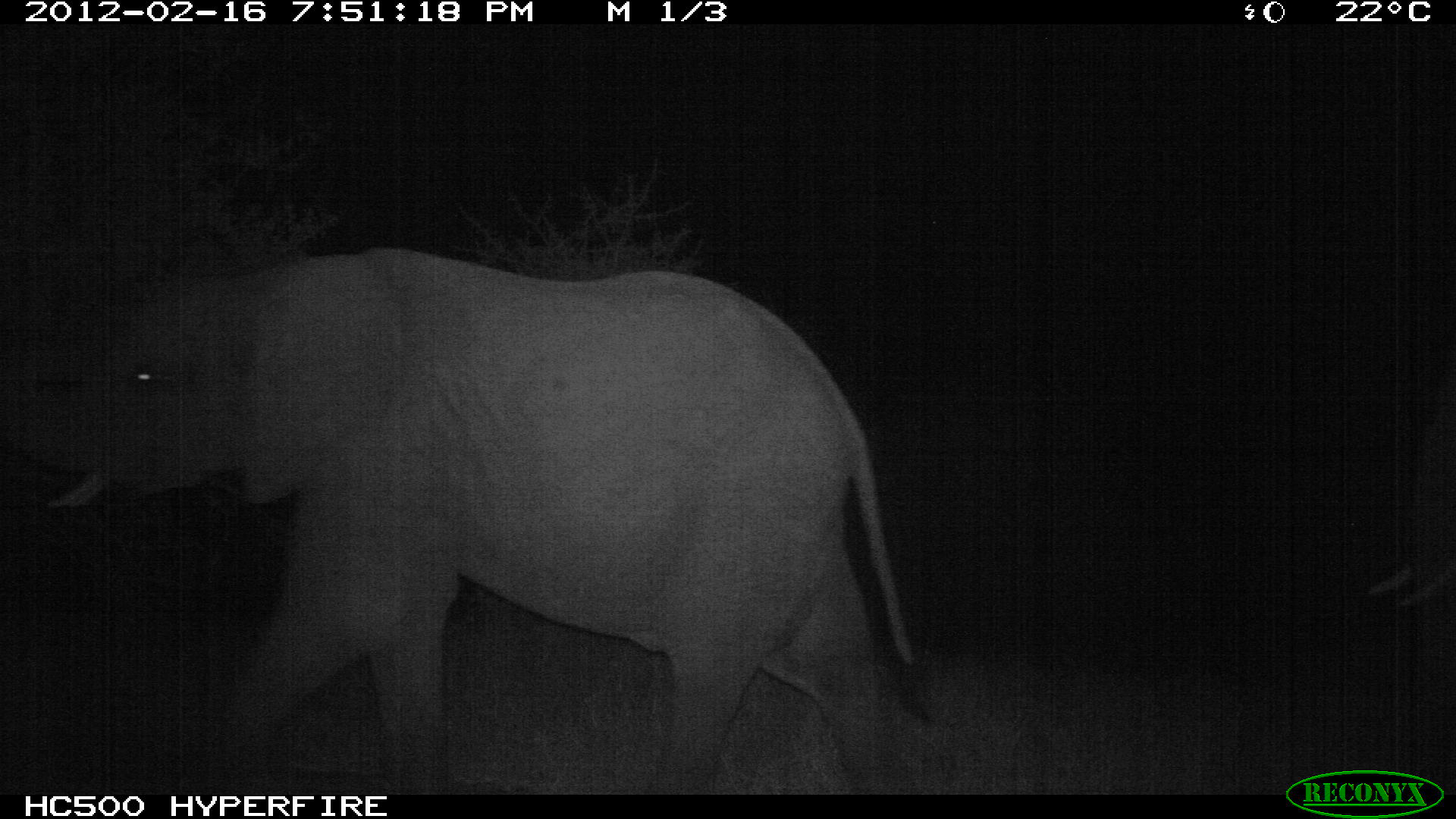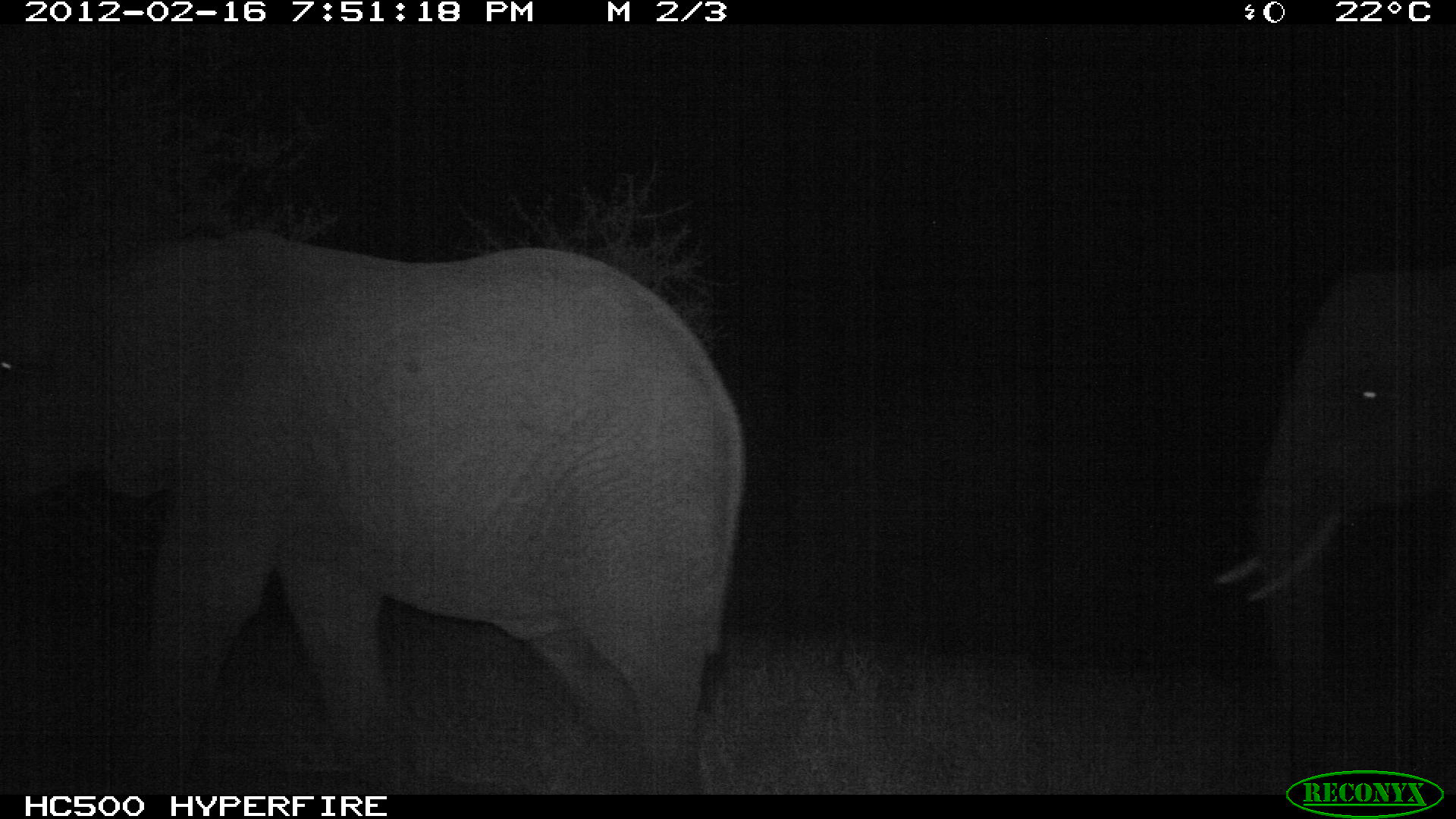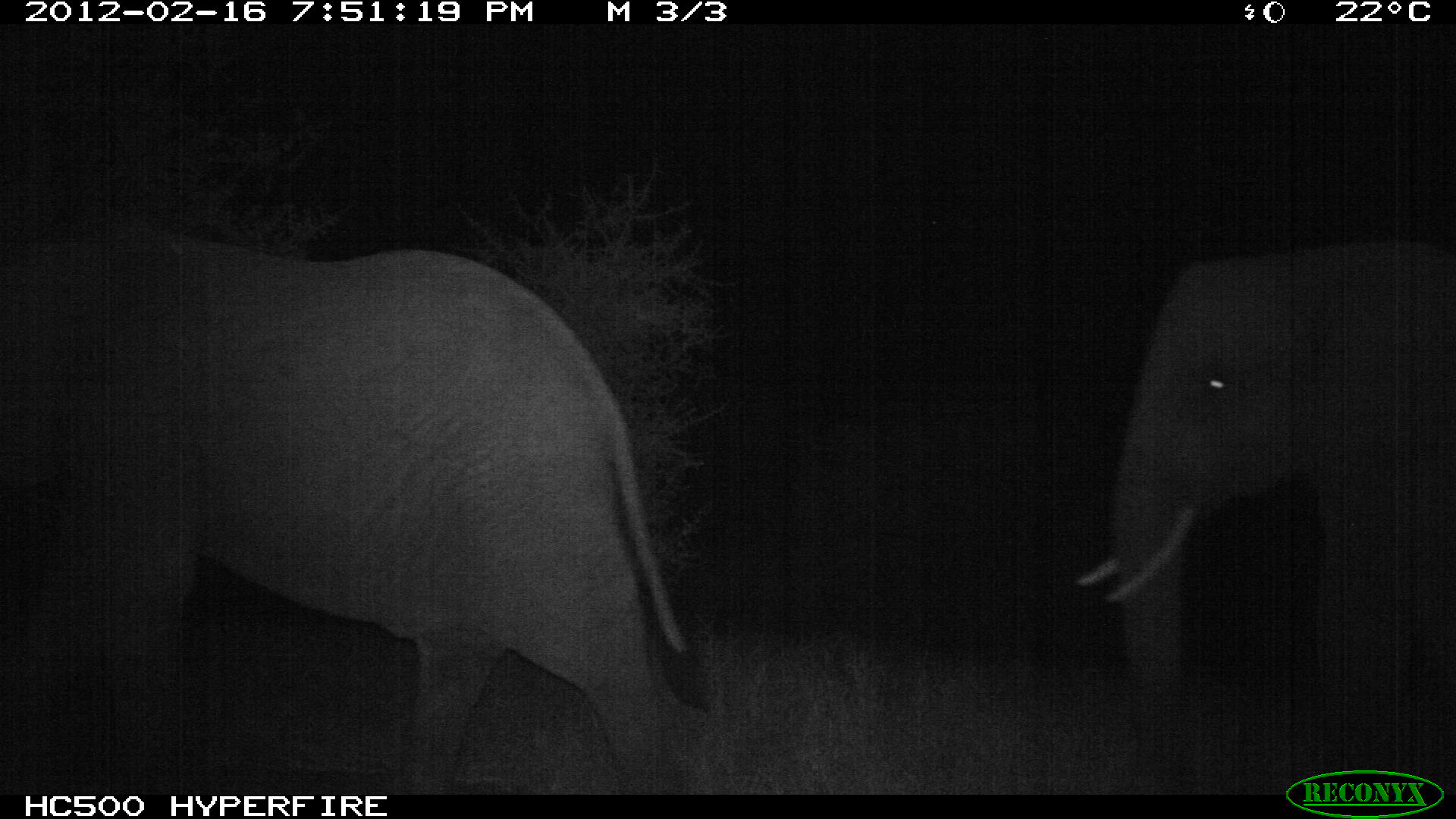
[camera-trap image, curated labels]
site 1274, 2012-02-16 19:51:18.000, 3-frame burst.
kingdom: Animalia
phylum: Chordata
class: Mammalia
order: Proboscidea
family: Elephantidae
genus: Loxodonta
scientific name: Loxodonta africana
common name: african bush elephant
Loxodonta africana (african bush elephant), count 2.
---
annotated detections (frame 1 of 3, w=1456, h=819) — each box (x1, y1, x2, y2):
loxodonta africana: (0, 246, 914, 794); (1368, 399, 1455, 777)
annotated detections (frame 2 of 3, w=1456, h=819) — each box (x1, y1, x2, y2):
loxodonta africana: (0, 228, 746, 794); (1212, 266, 1456, 794)